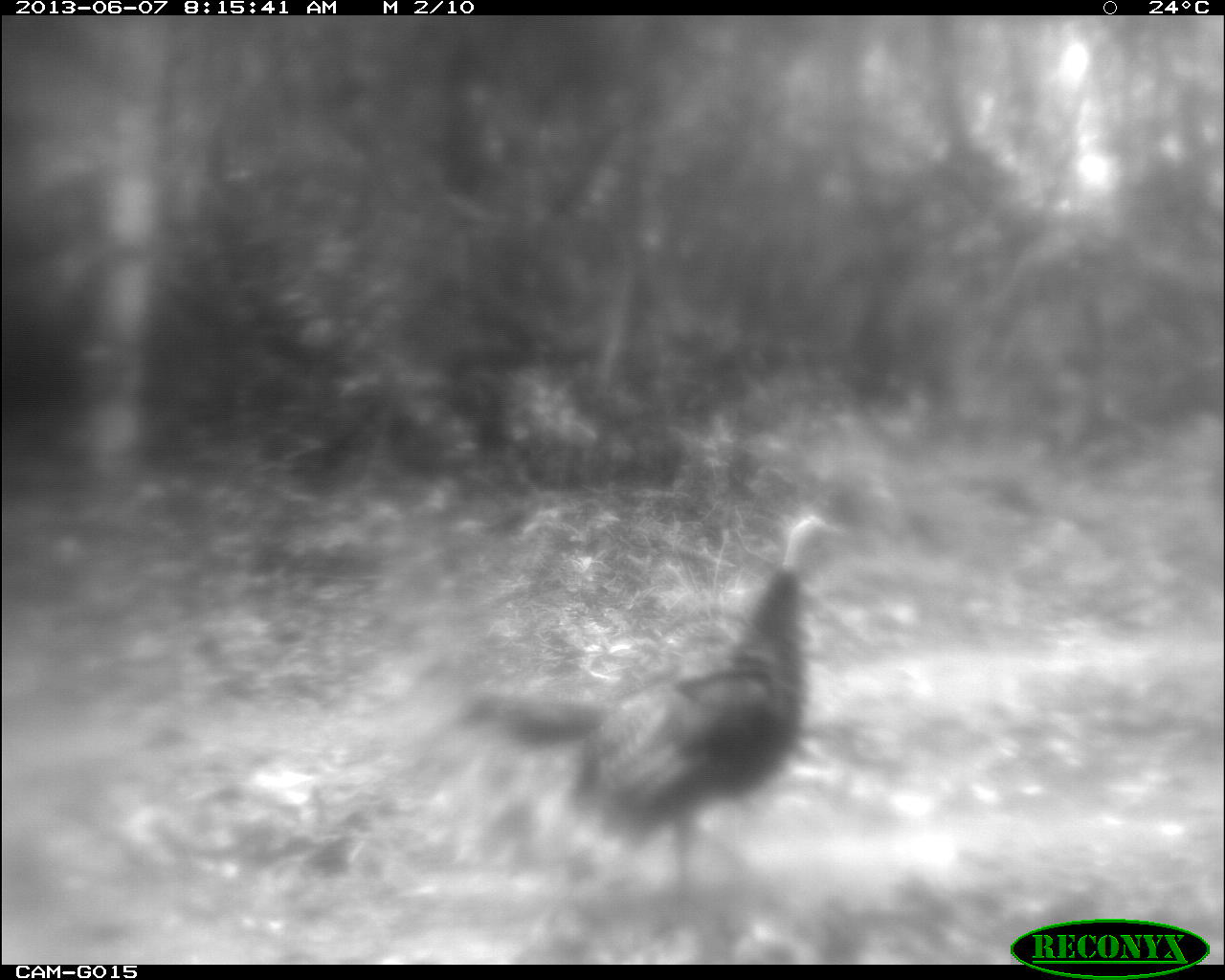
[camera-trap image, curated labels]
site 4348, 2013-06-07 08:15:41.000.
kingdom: Animalia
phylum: Chordata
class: Aves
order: Galliformes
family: Phasianidae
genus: Meleagris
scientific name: Meleagris ocellata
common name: ocellated turkey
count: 1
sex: female